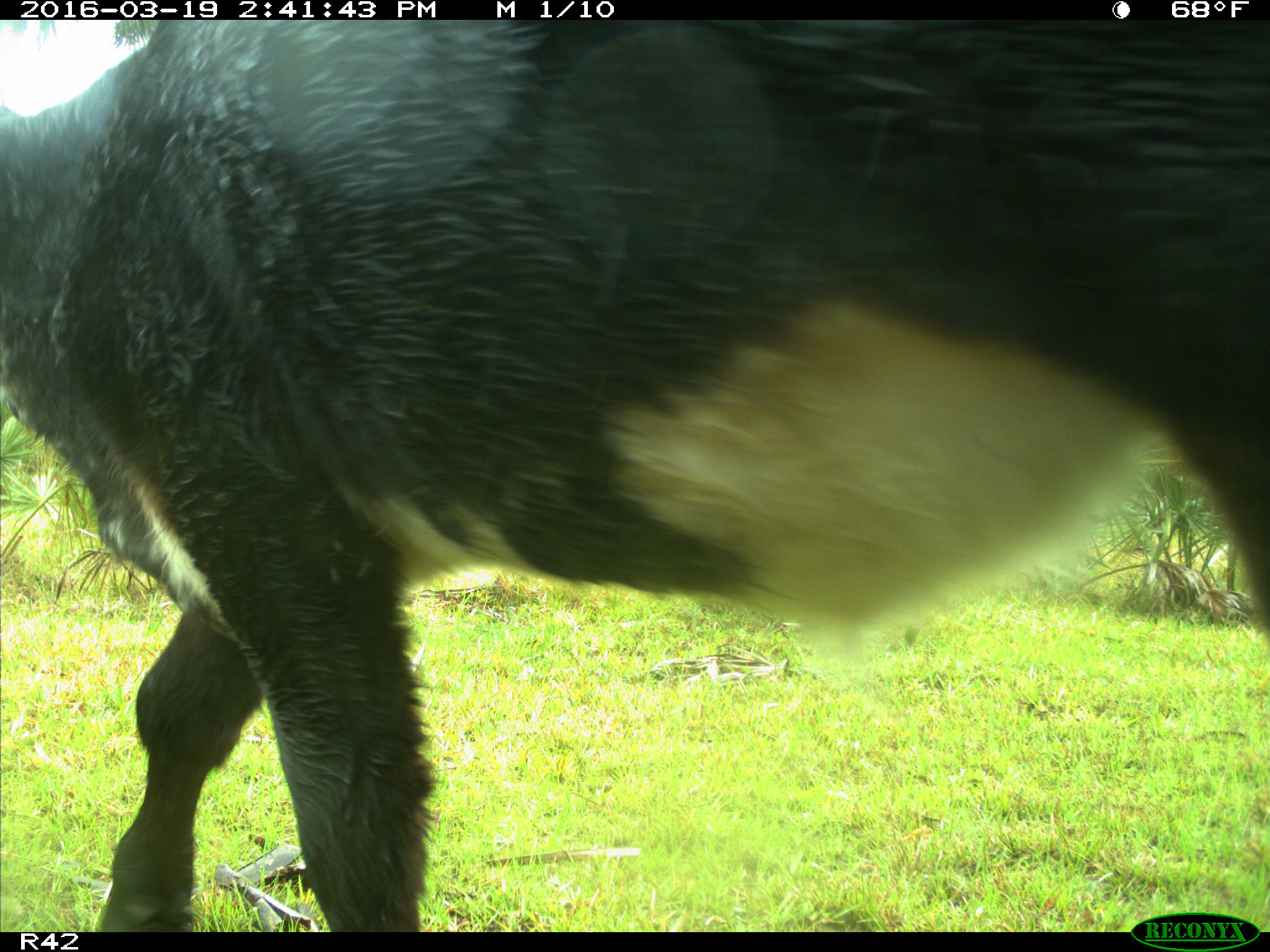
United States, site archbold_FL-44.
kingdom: Animalia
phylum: Chordata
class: Mammalia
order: Artiodactyla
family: Bovidae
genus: Bos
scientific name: Bos taurus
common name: domestic cow